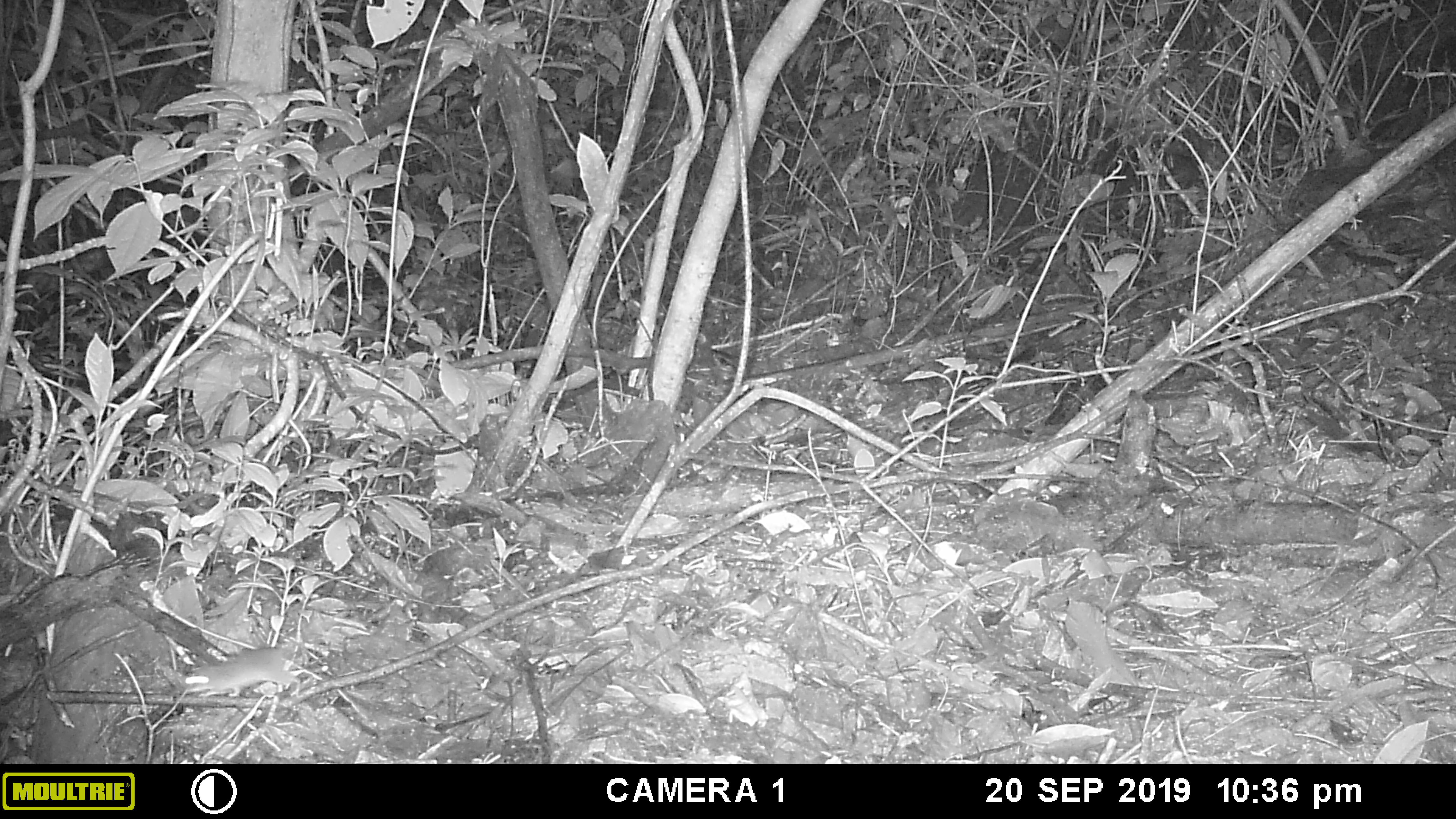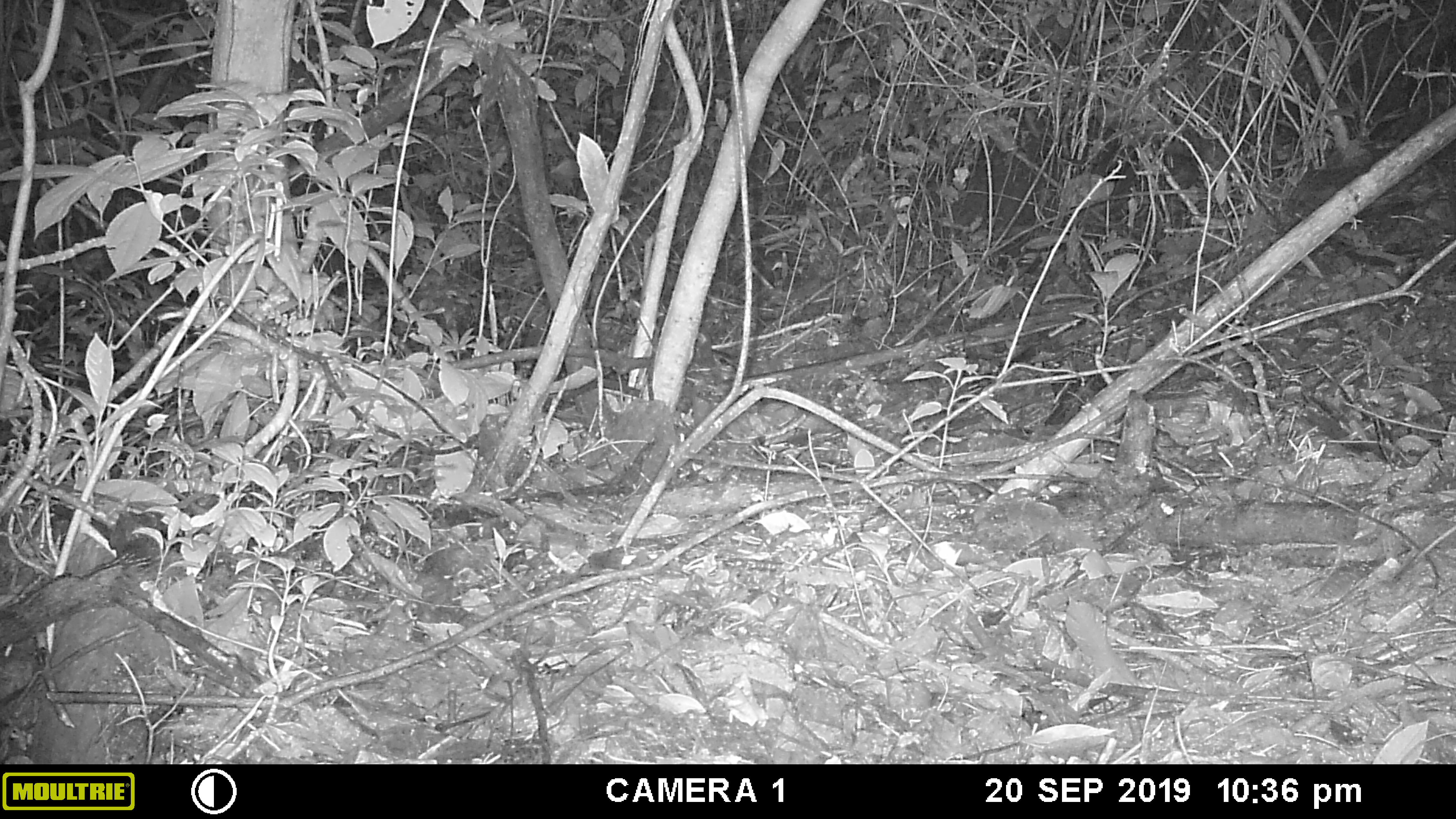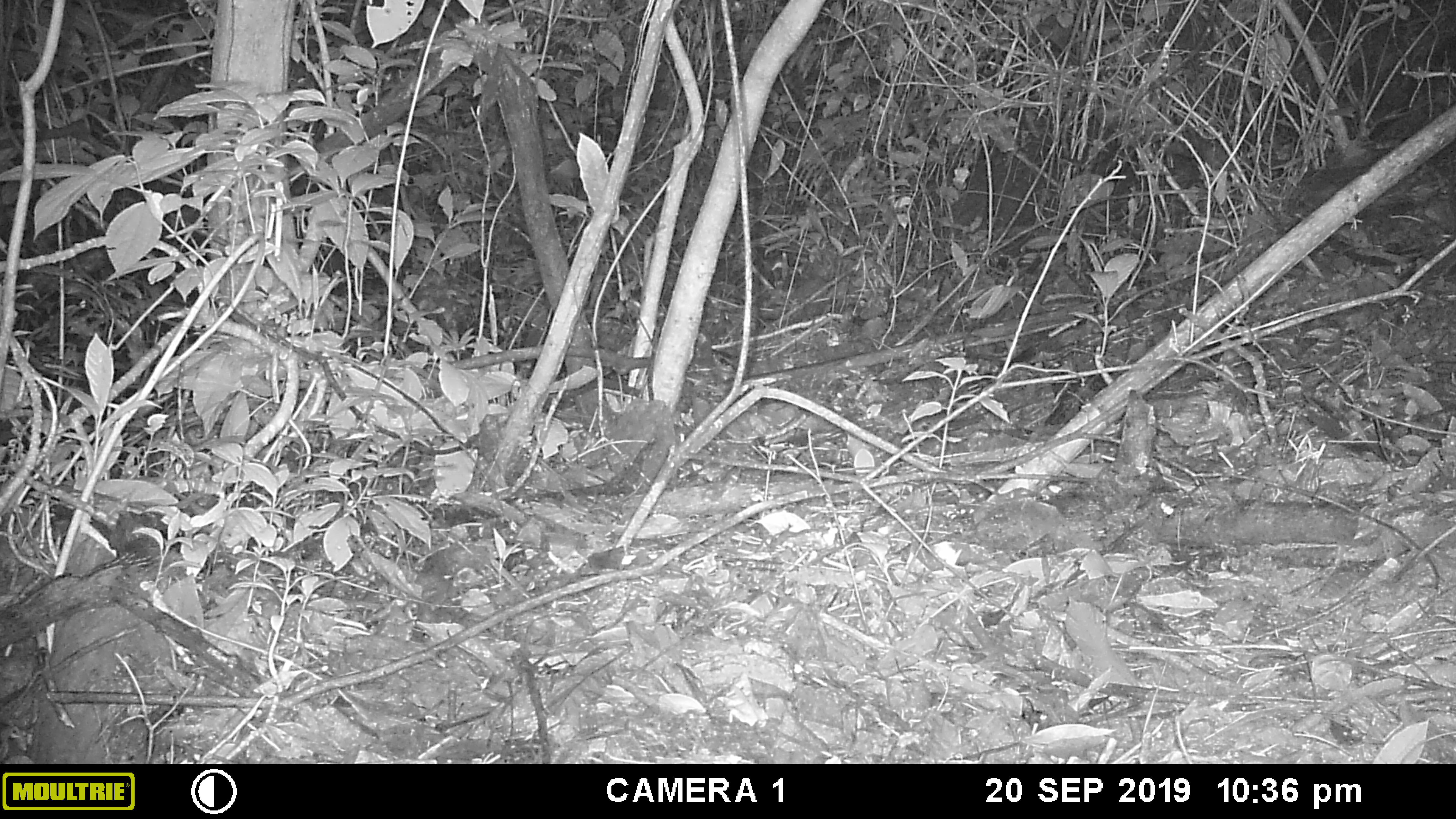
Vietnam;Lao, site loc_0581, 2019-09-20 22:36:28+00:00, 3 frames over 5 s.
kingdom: Animalia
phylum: Chordata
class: Mammalia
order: Rodentia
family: Muridae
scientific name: Muridae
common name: old-world mice and rats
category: unidentified murid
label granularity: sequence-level